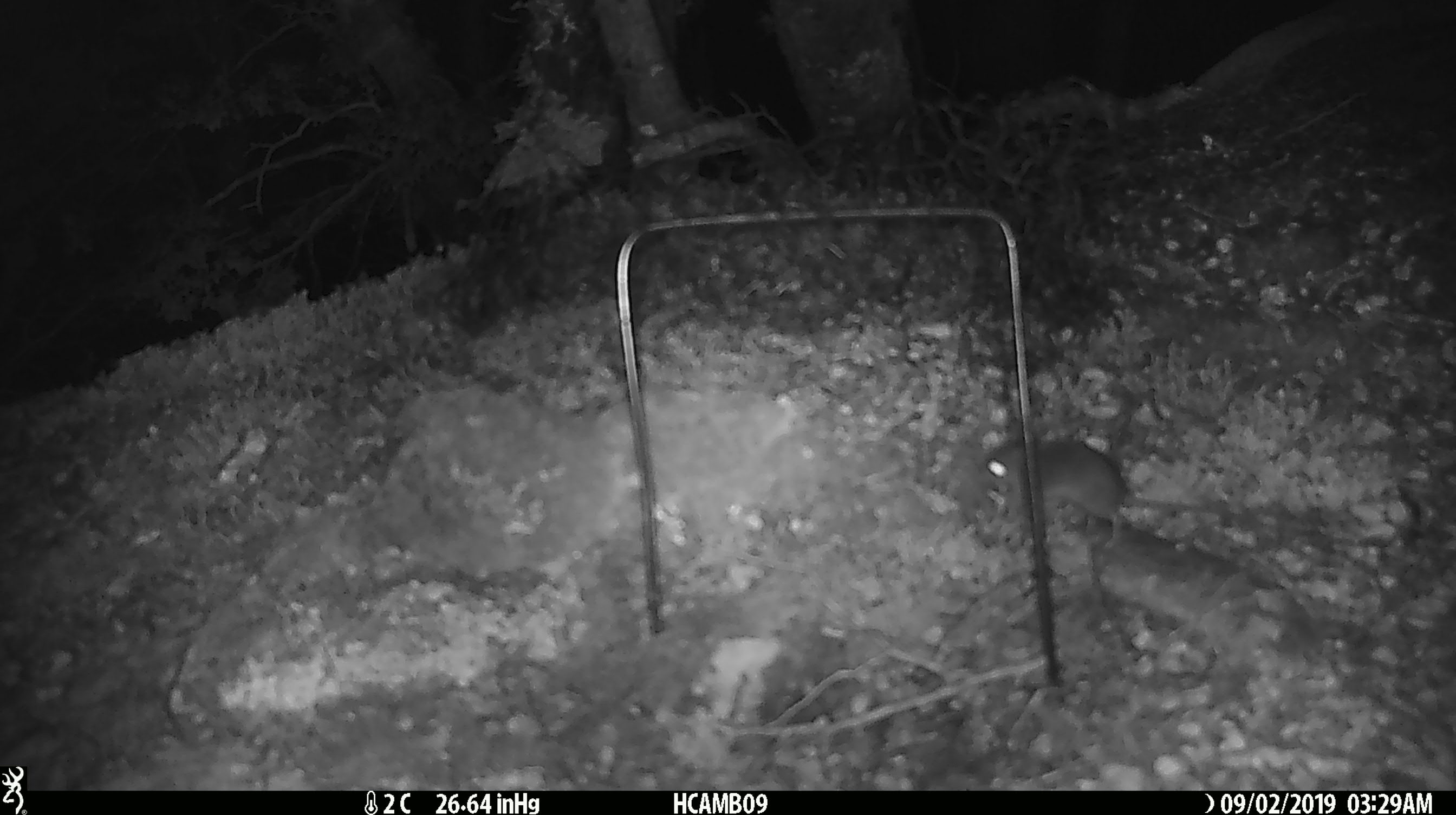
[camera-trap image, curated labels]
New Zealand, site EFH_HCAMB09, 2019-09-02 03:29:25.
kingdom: Animalia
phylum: Chordata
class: Mammalia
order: Rodentia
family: Muridae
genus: Mus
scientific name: Mus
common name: mouse